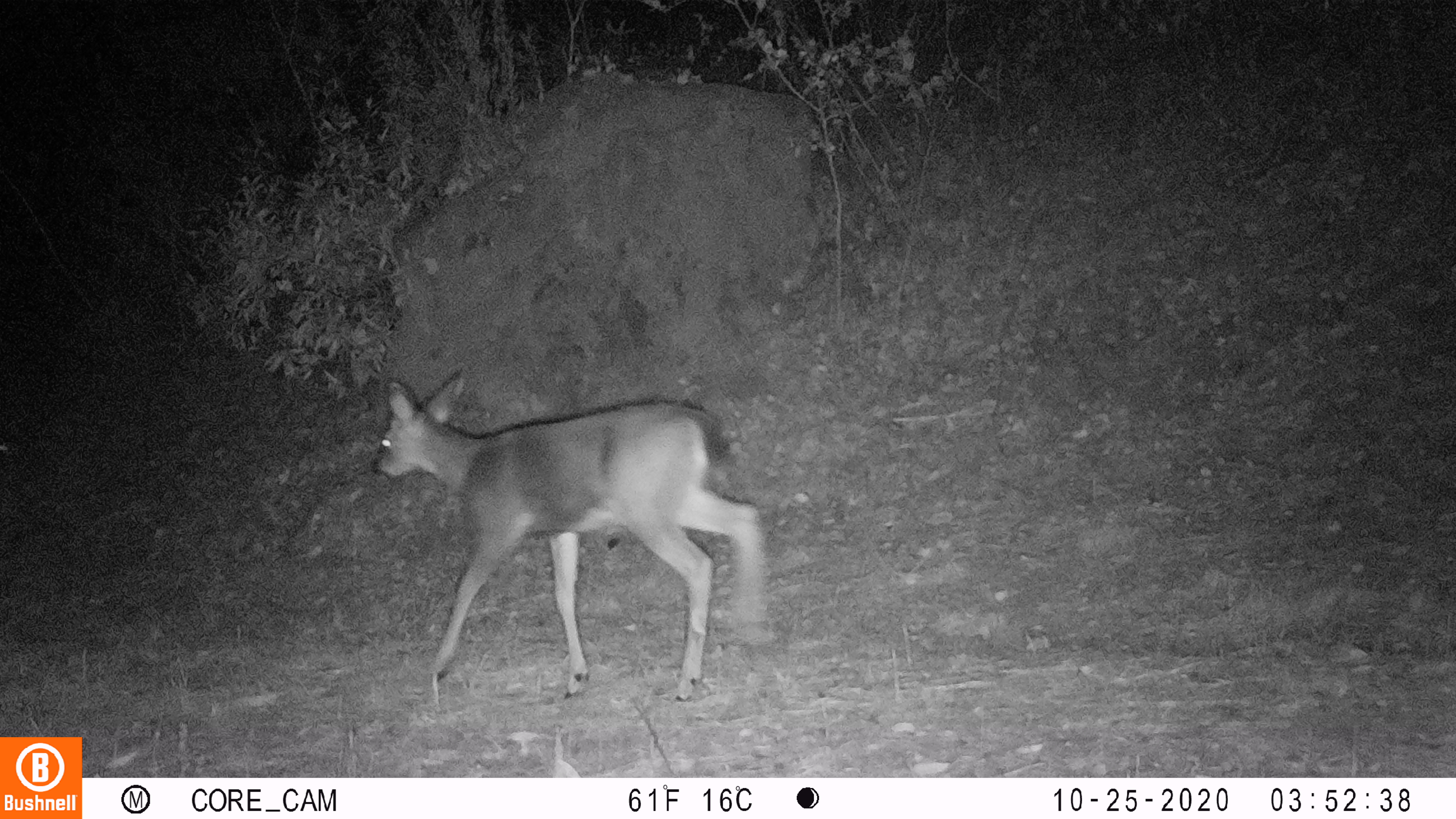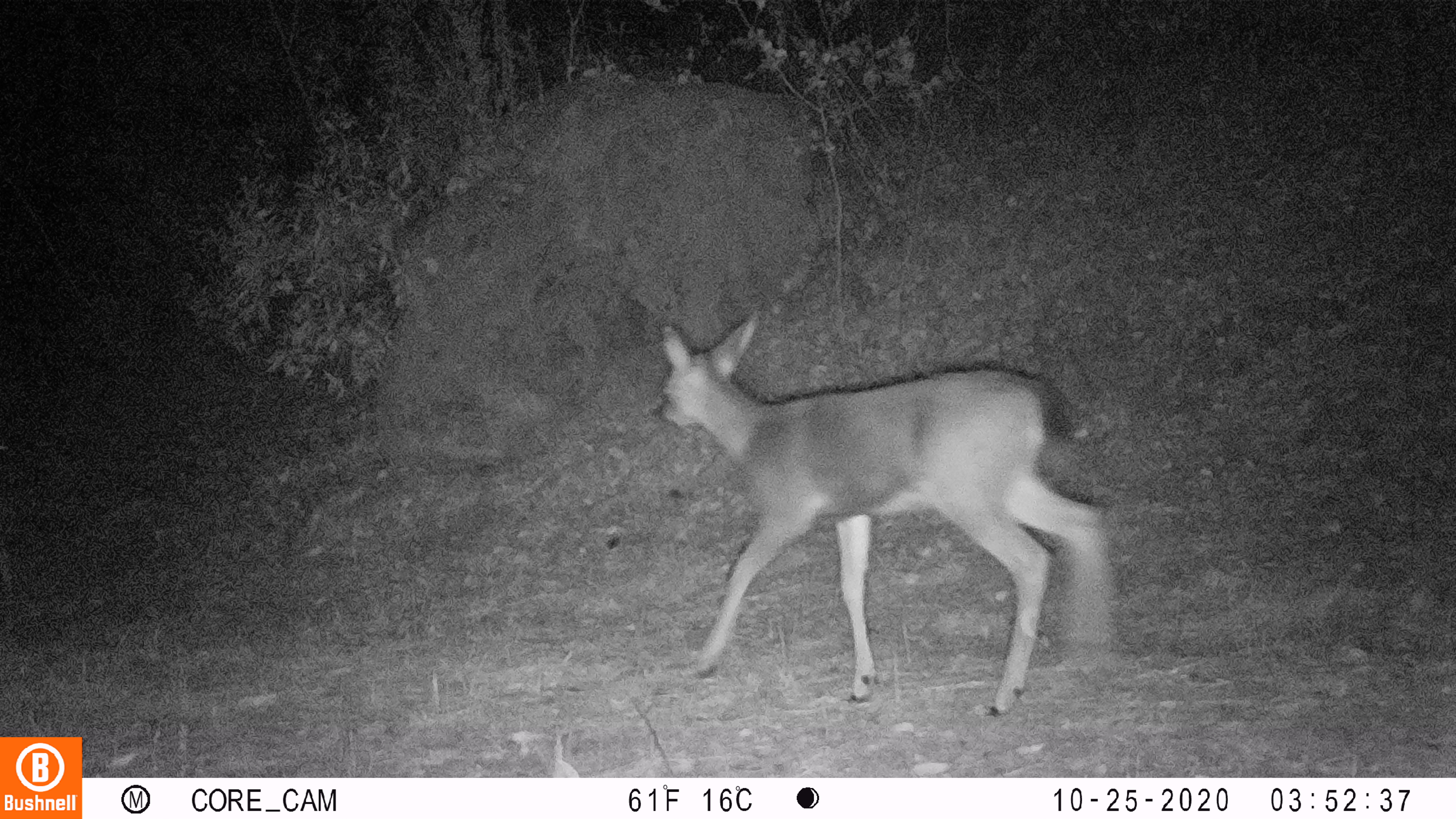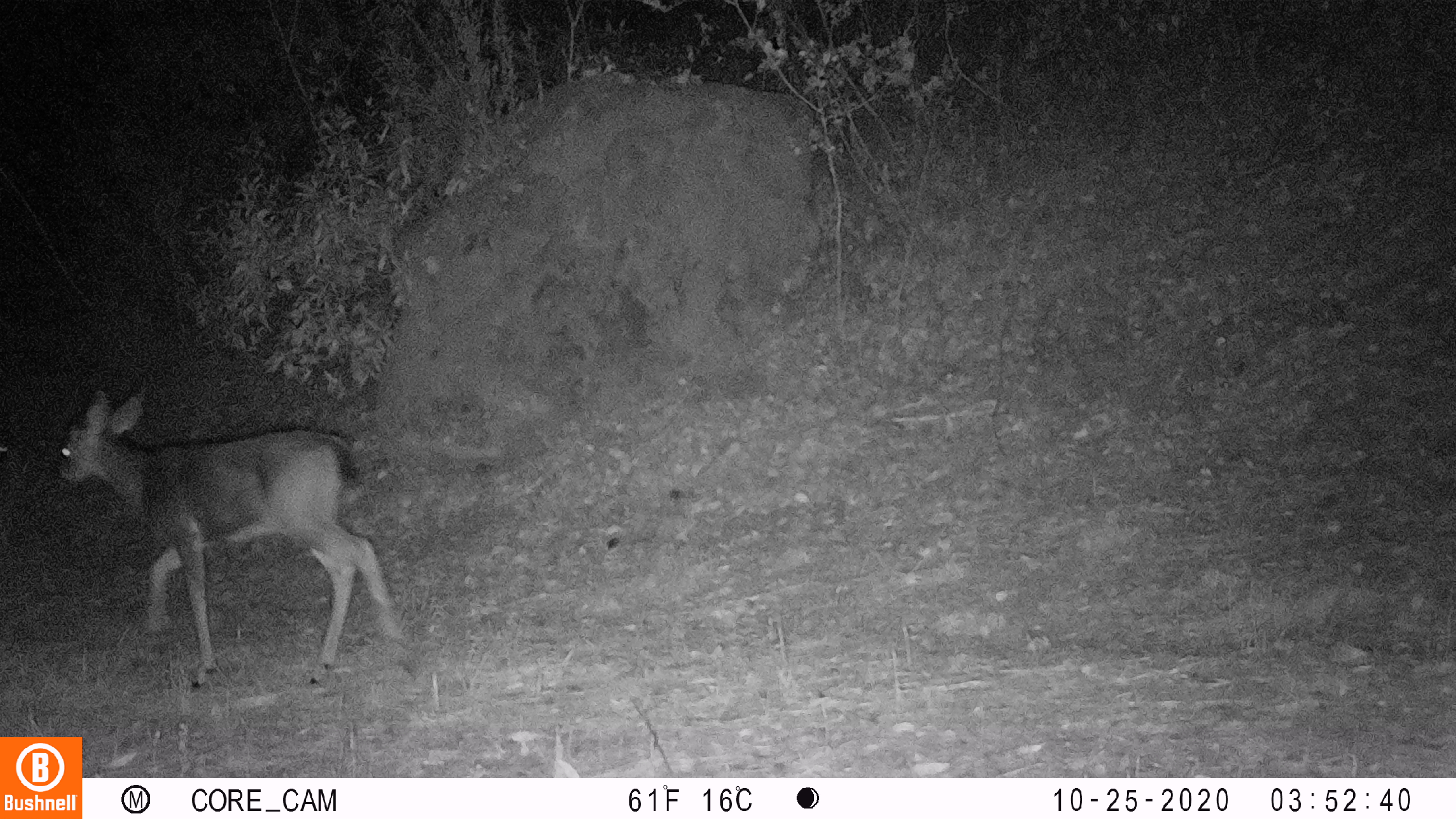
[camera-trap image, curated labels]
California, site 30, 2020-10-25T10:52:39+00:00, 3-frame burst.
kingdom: Animalia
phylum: Chordata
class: Mammalia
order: Artiodactyla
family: Cervidae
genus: Odocoileus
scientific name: Odocoileus hemionus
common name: mule deer